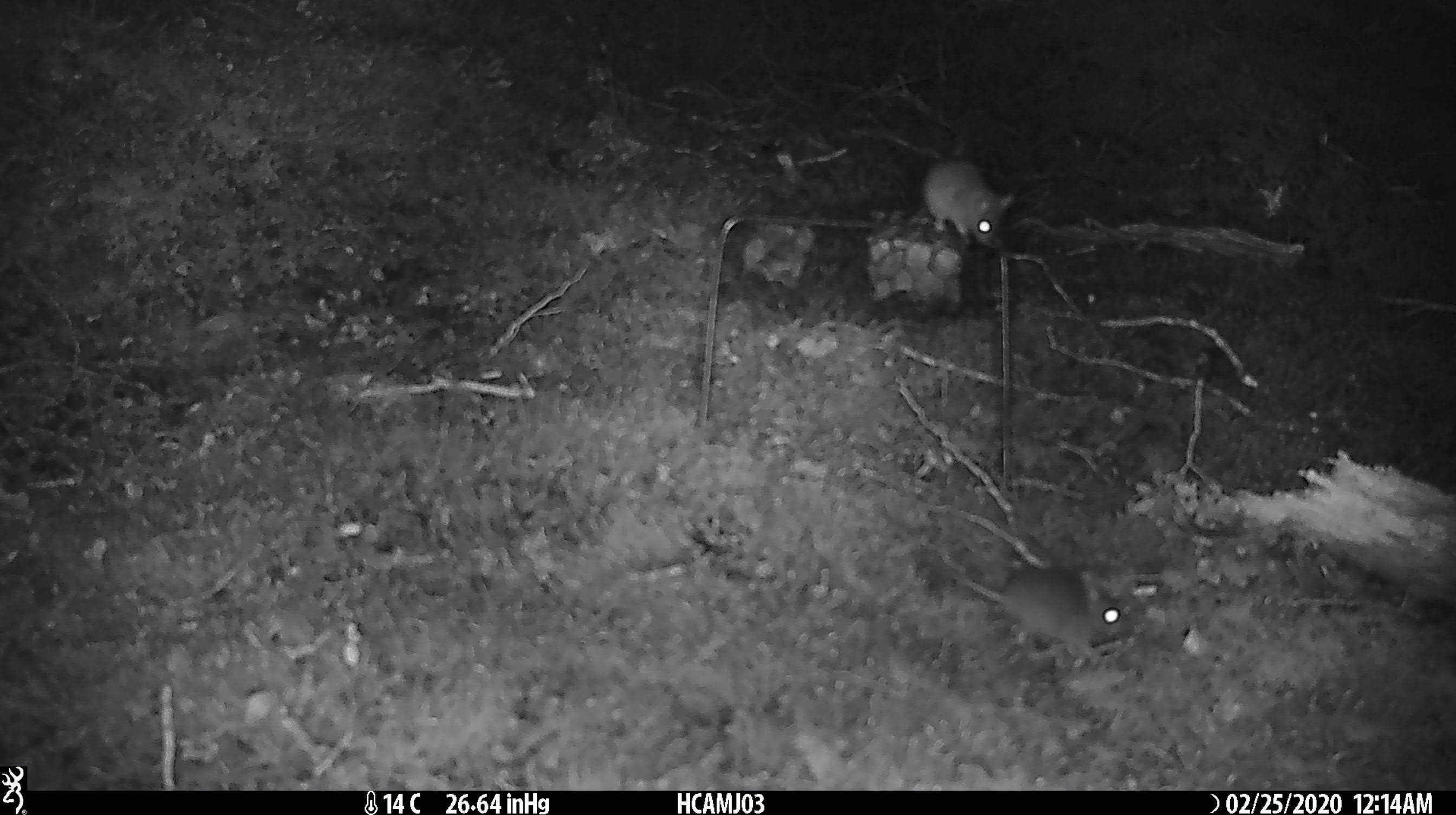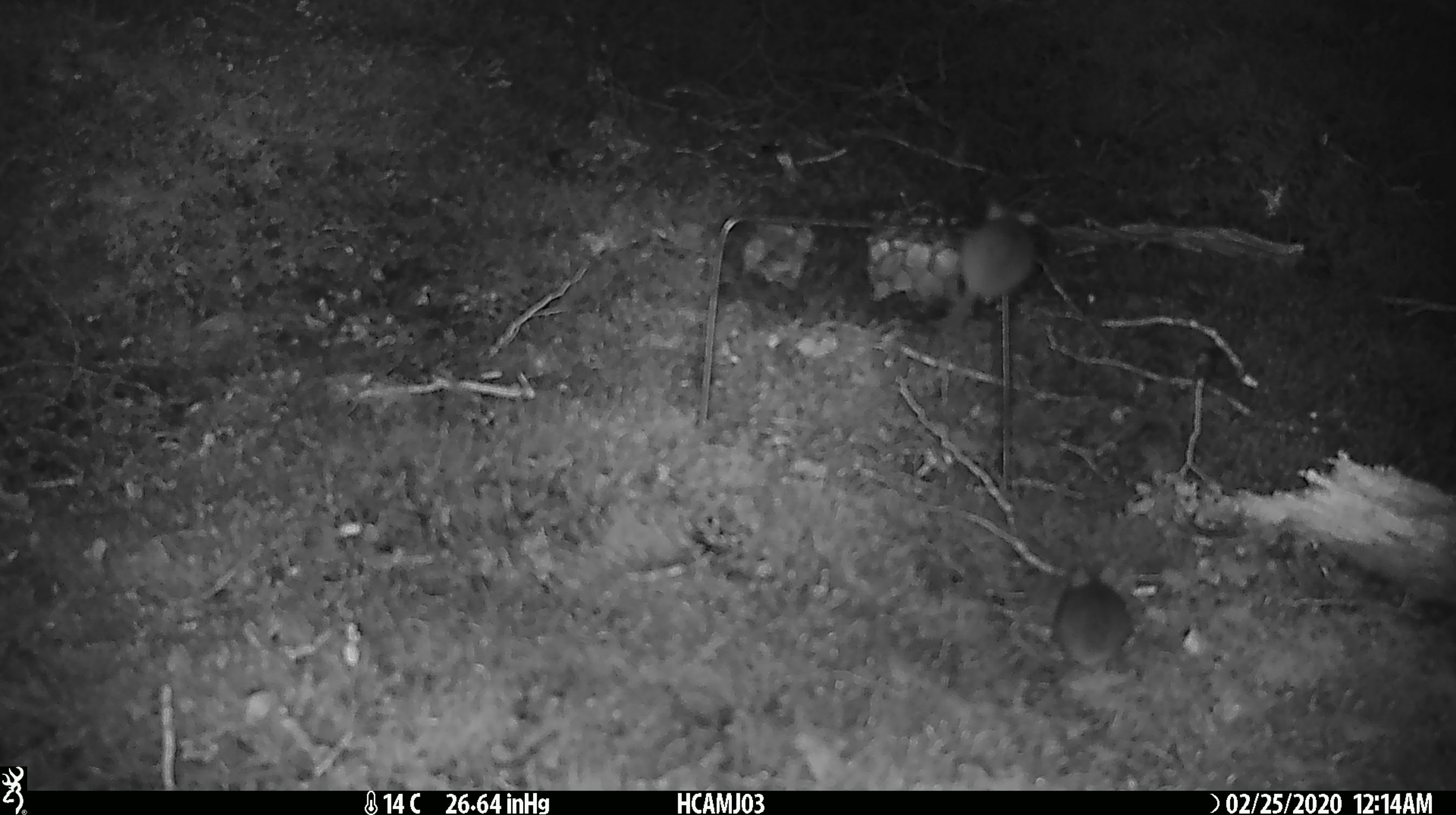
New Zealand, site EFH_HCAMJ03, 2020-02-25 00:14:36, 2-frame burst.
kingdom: Animalia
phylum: Chordata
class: Mammalia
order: Rodentia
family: Muridae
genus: Mus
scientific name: Mus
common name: mouse